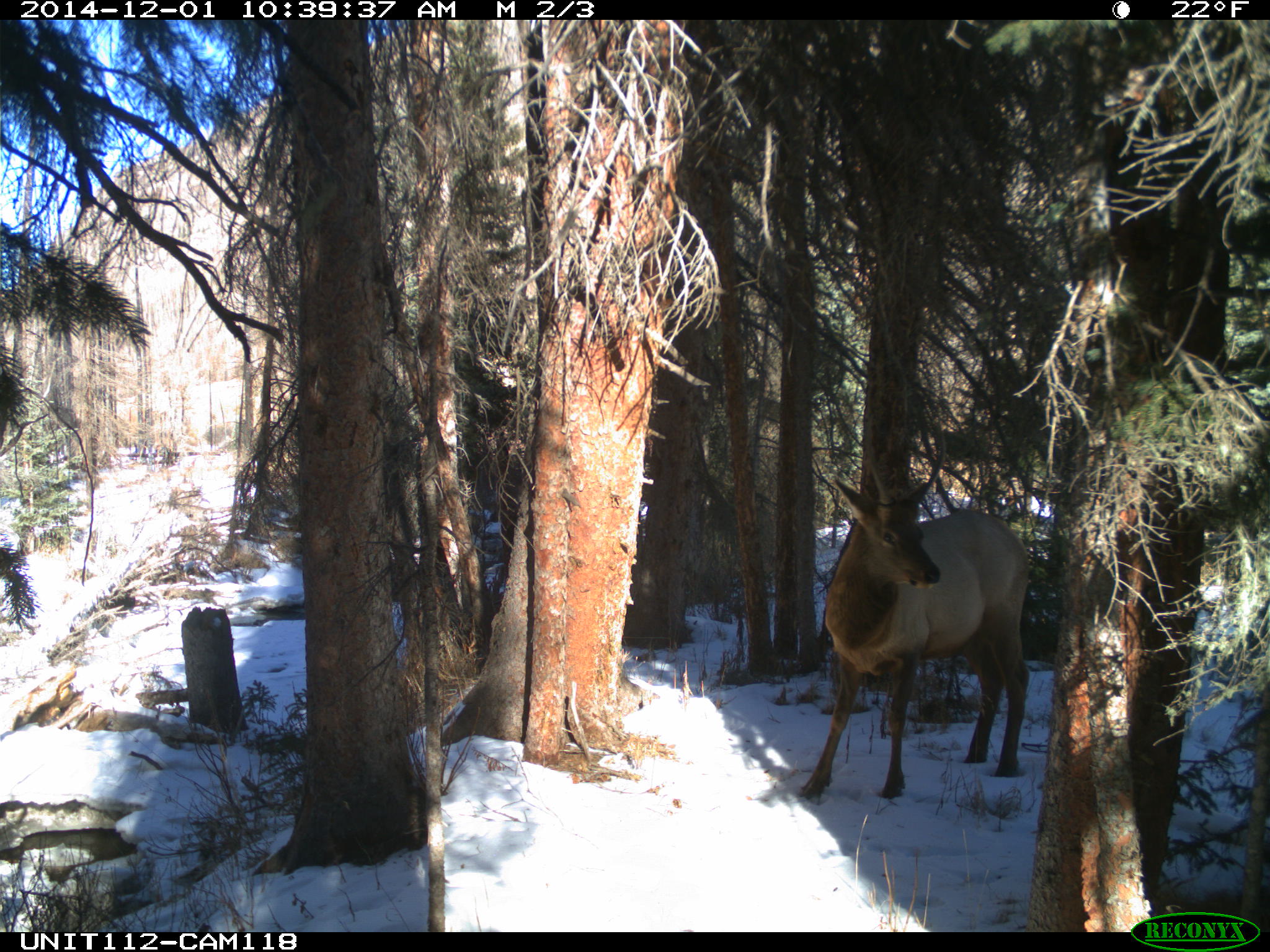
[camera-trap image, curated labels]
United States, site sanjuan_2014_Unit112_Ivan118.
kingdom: Animalia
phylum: Chordata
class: Mammalia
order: Artiodactyla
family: Cervidae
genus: Cervus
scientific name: Cervus elaphus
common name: red deer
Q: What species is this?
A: Cervus elaphus (red deer).